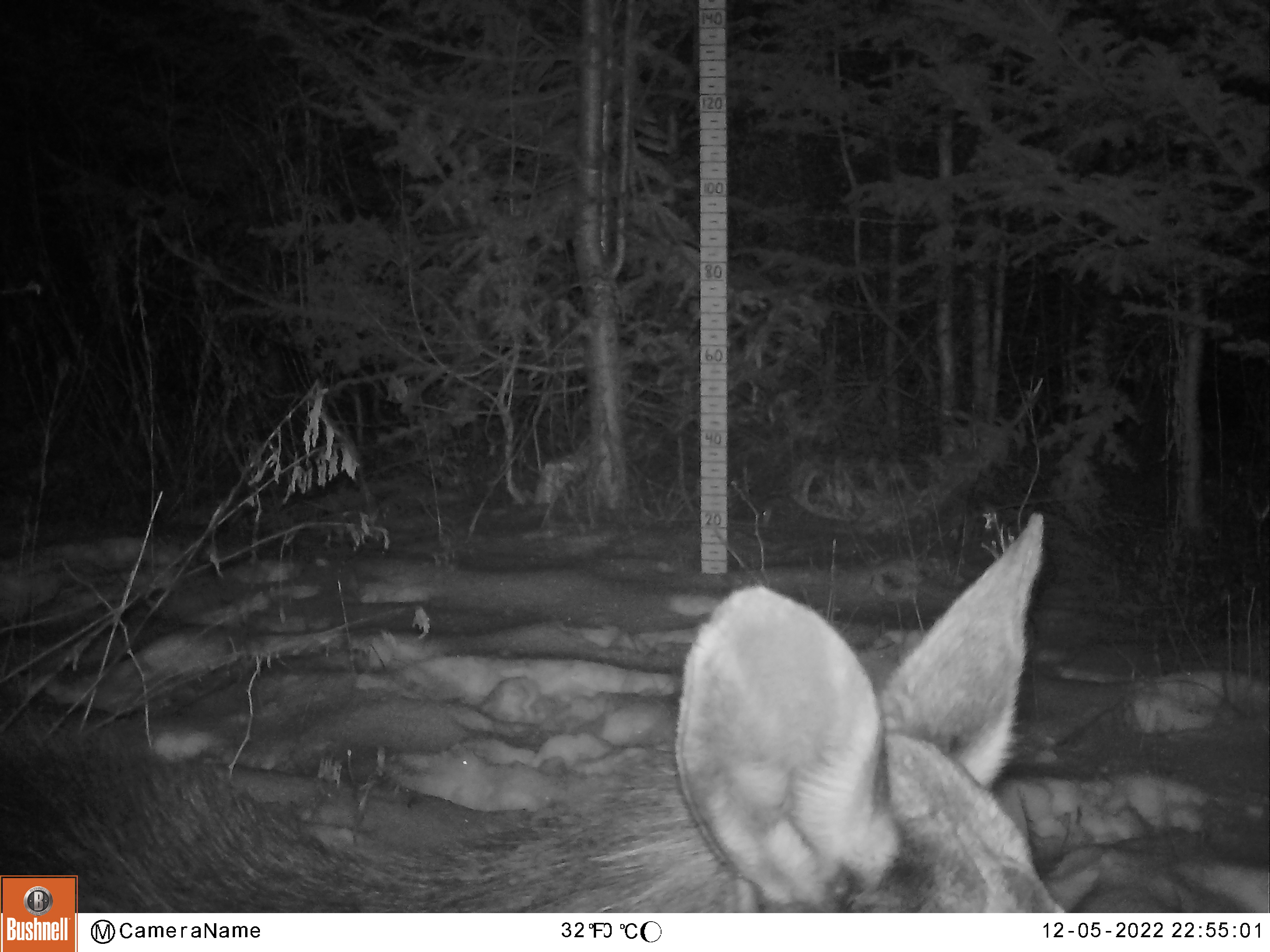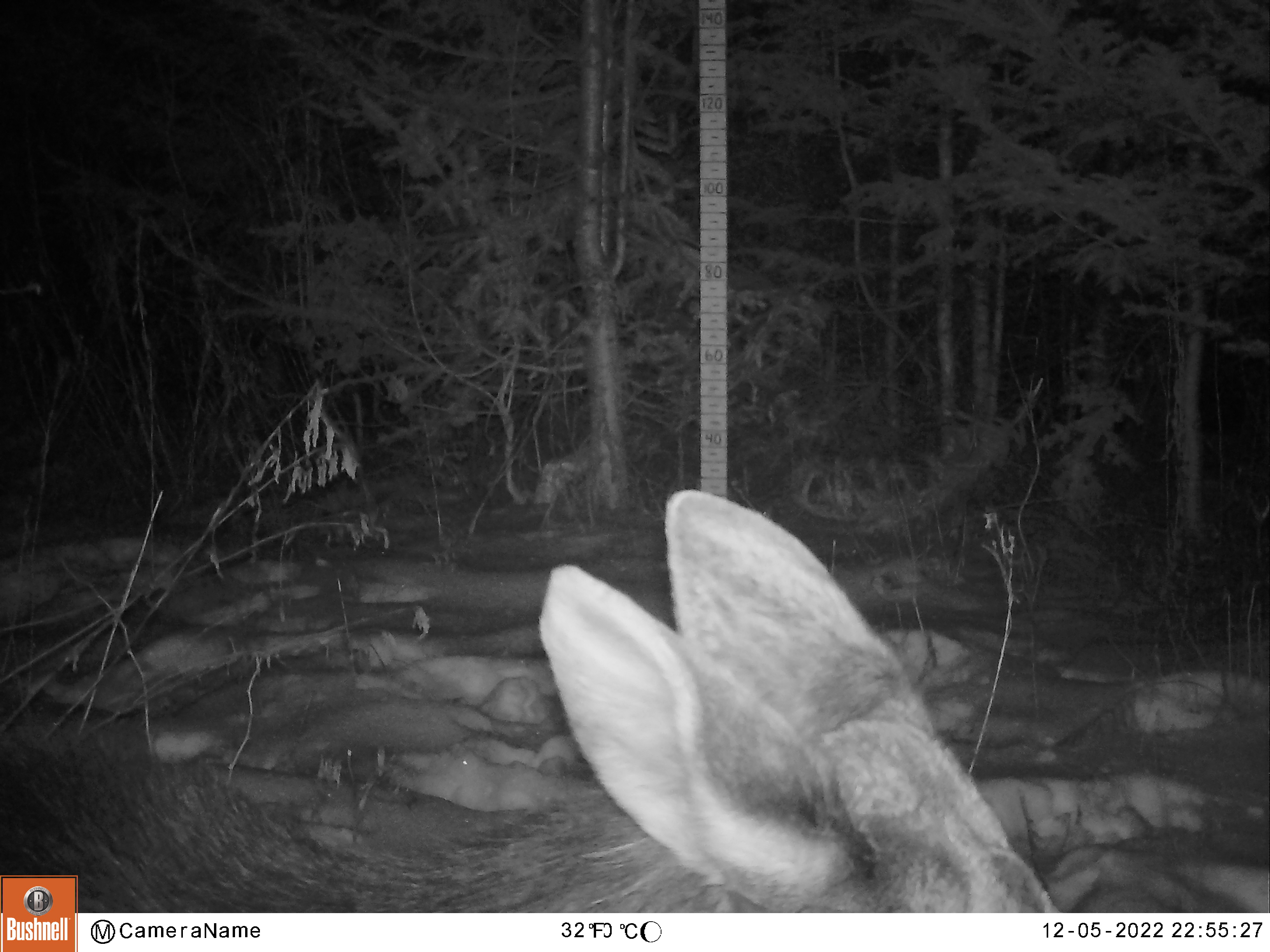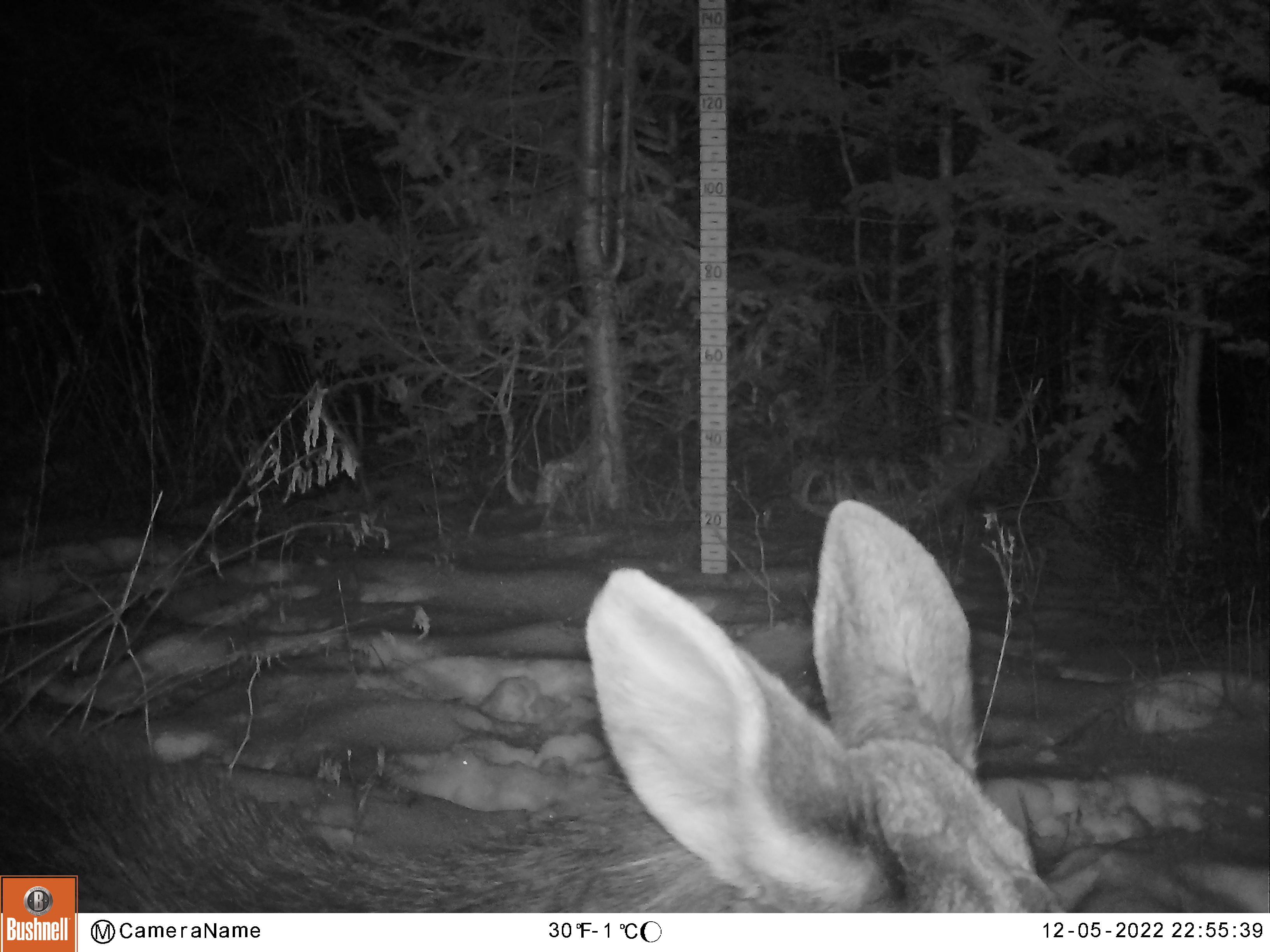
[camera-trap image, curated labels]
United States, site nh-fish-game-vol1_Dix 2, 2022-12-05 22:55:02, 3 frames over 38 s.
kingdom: Animalia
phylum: Chordata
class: Mammalia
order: Artiodactyla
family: Cervidae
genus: Alces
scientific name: Alces alces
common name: moose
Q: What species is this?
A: Moose (Alces alces).